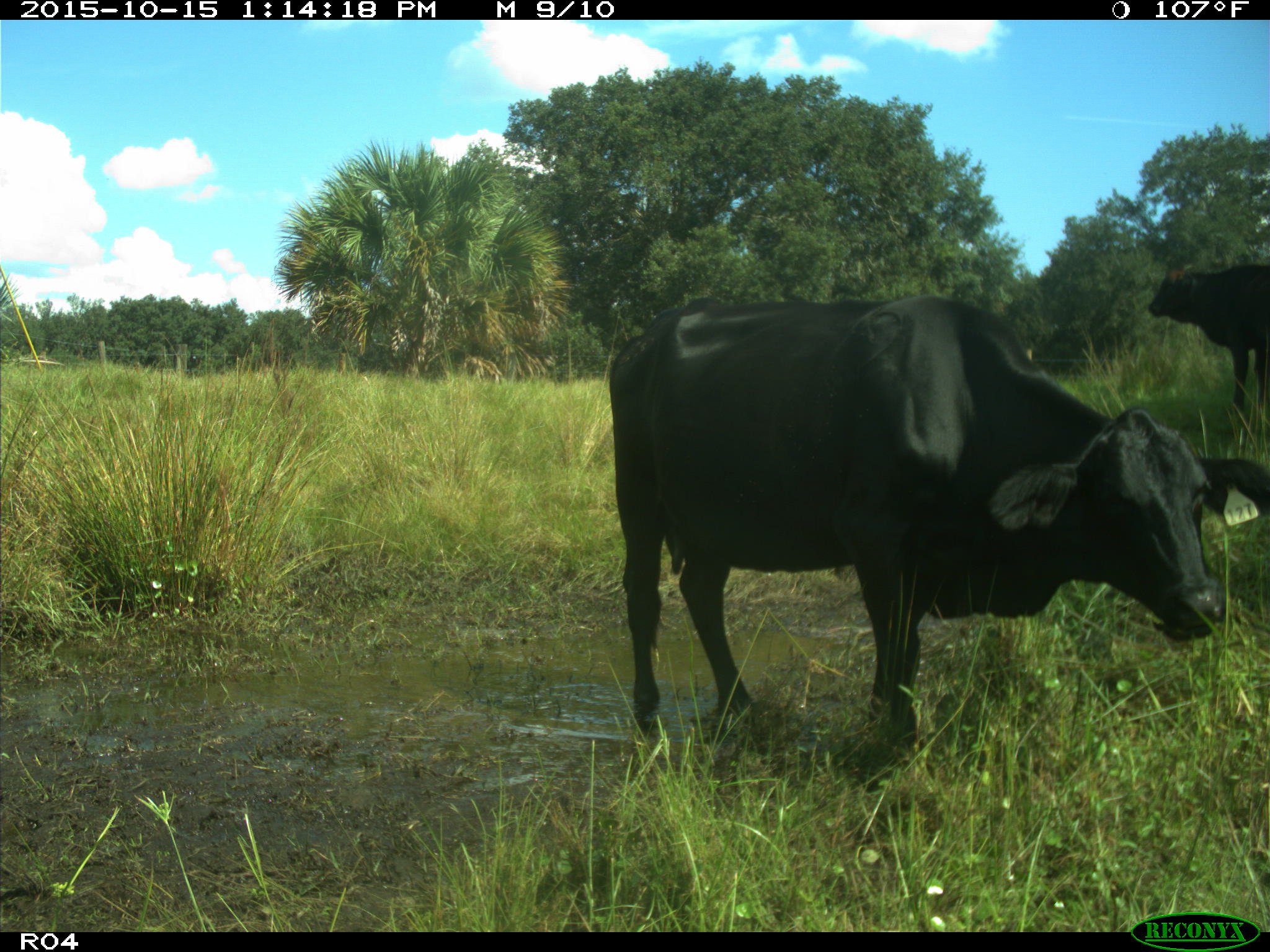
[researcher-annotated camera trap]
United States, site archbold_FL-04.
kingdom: Animalia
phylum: Chordata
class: Mammalia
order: Artiodactyla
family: Bovidae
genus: Bos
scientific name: Bos taurus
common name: domestic cow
Bos taurus (domestic cow).